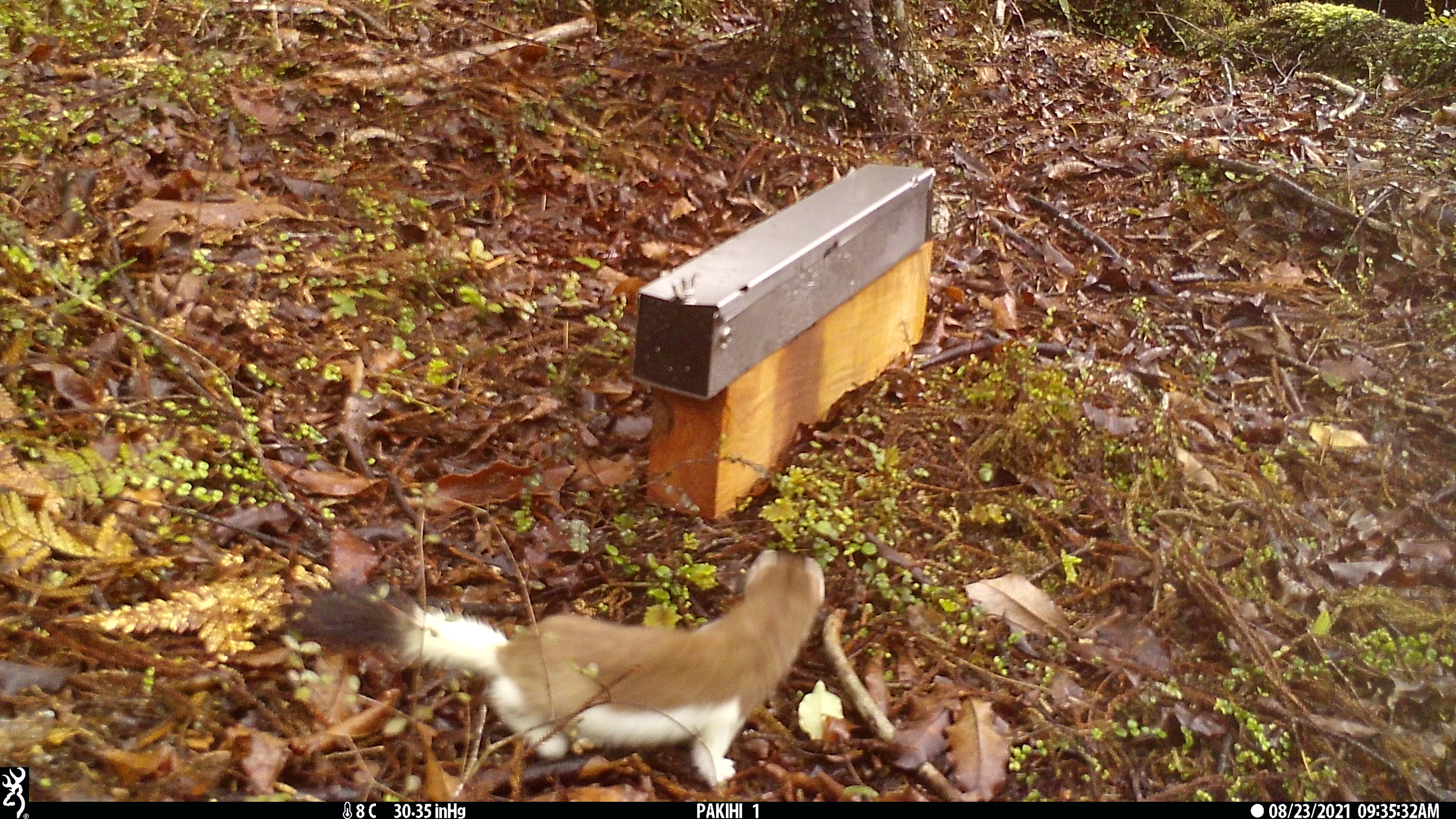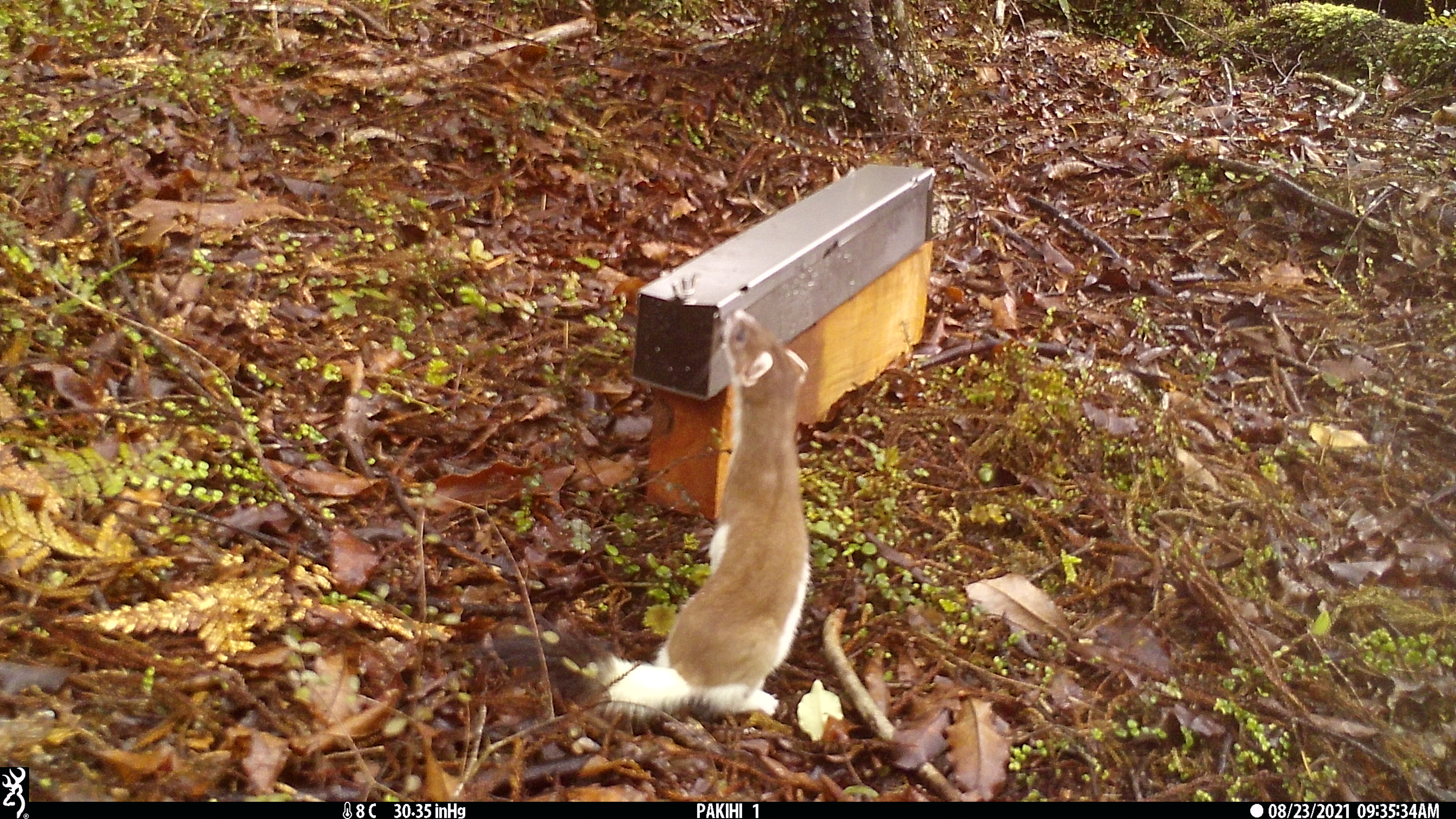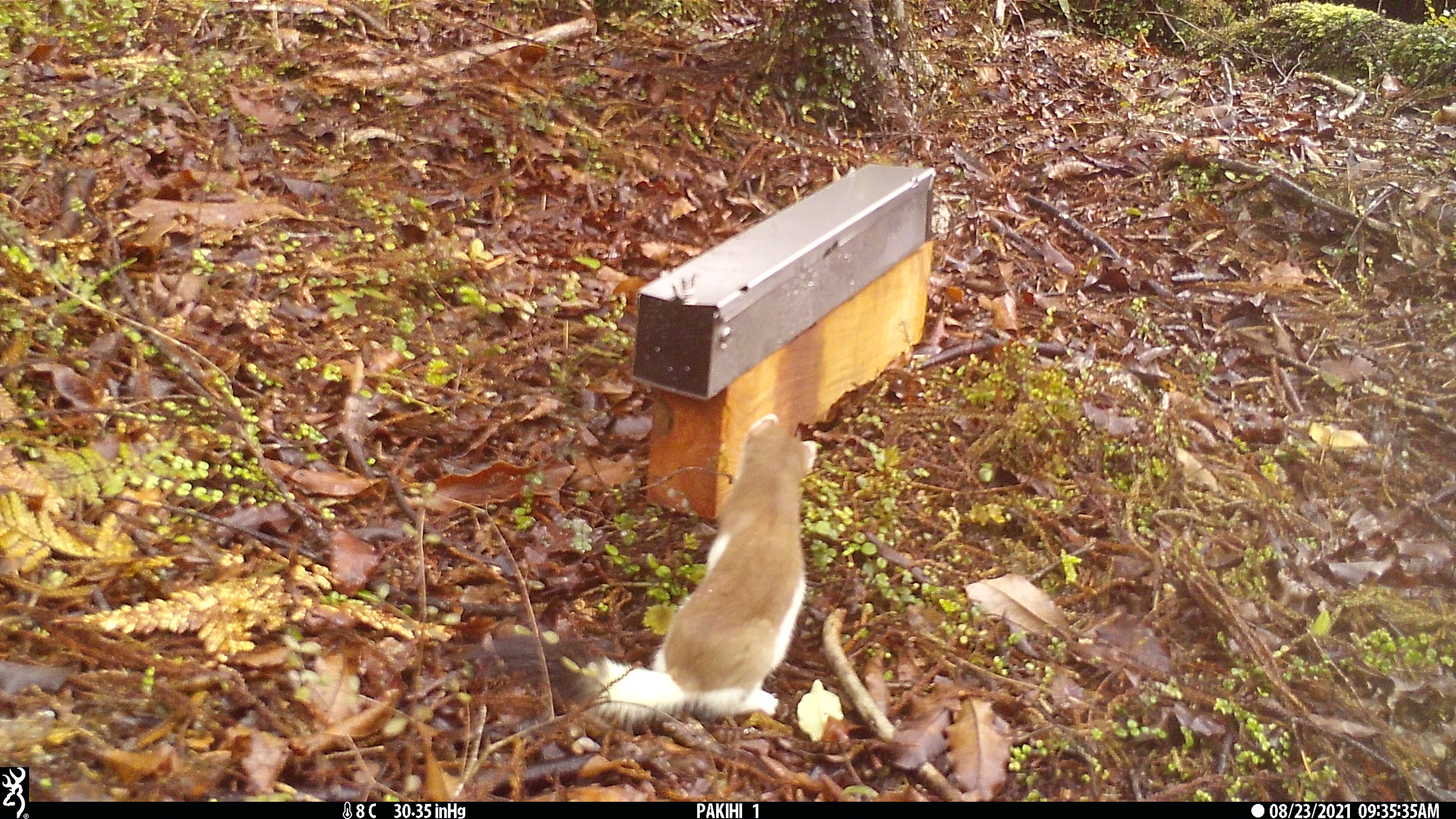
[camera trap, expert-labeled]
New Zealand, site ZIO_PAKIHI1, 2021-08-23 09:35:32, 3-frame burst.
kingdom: Animalia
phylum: Chordata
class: Mammalia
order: Carnivora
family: Mustelidae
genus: Mustela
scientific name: Mustela erminea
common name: stoat